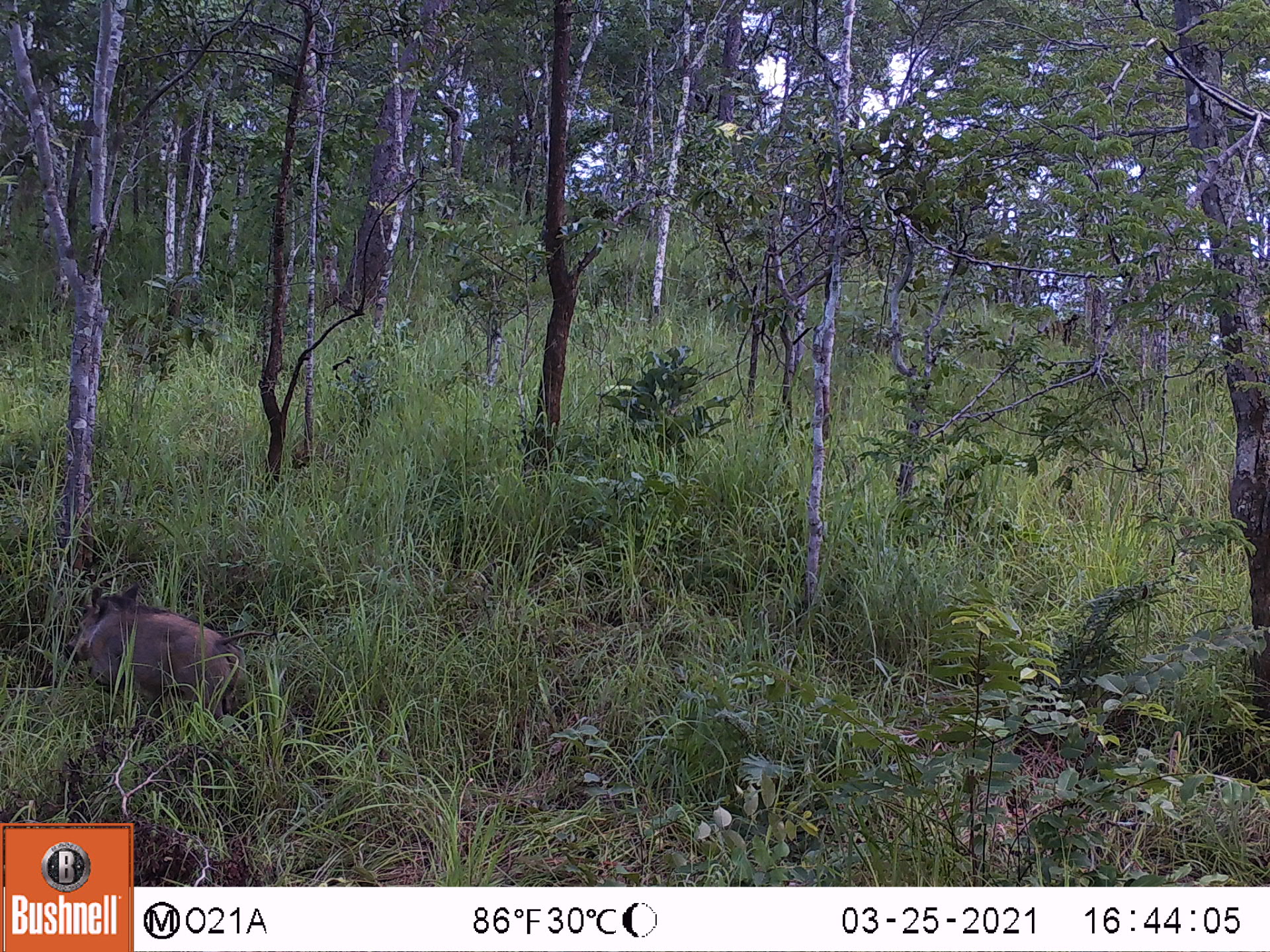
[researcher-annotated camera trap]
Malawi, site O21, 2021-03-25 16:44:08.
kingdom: Animalia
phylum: Chordata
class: Mammalia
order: Artiodactyla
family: Suidae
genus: Phacochoerus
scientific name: Phacochoerus africanus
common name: common warthog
Common warthog (Phacochoerus africanus), count 1.